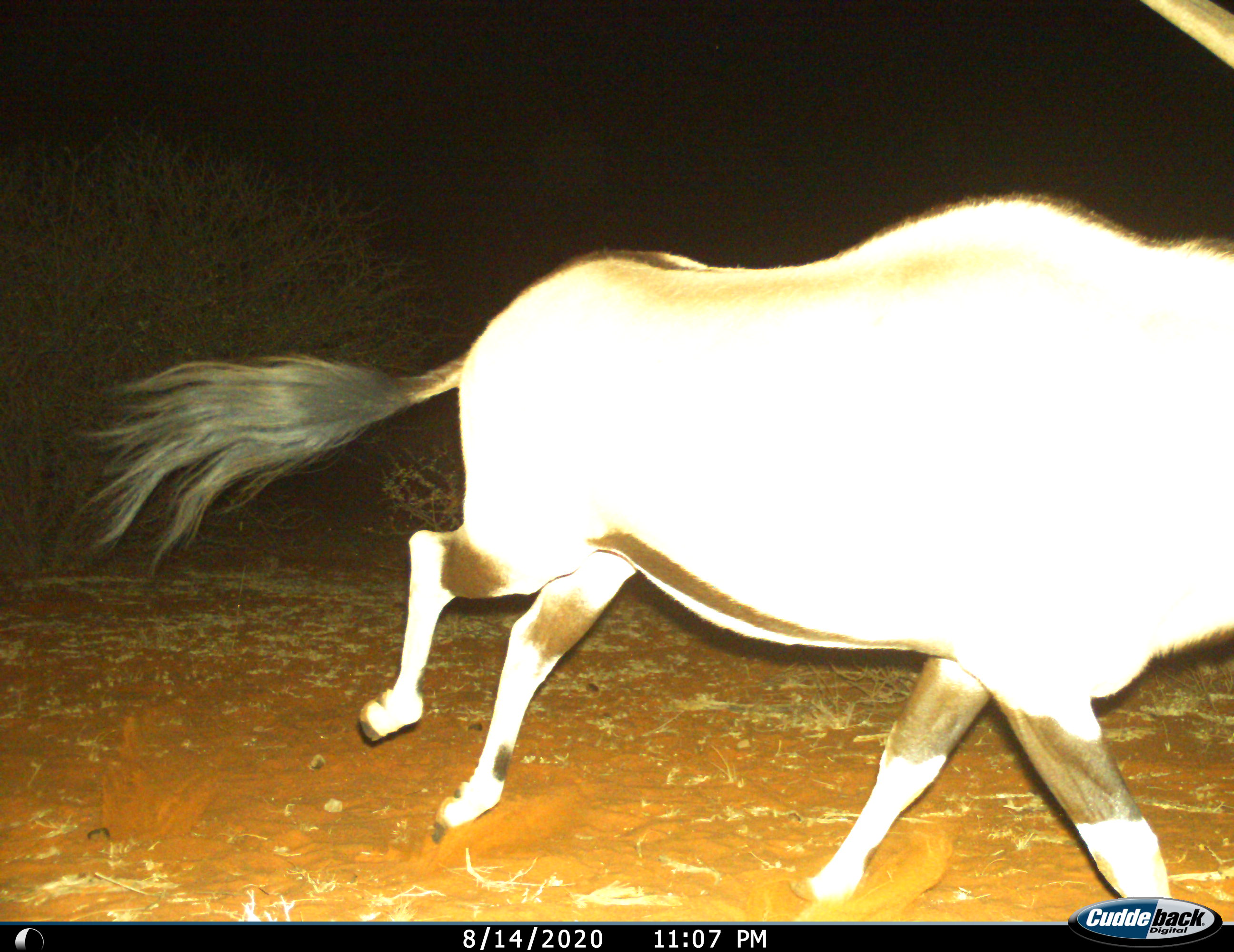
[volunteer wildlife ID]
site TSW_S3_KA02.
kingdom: Animalia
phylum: Chordata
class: Mammalia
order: Artiodactyla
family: Bovidae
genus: Oryx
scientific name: Oryx gazella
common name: gemsbok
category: oryx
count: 1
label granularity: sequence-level